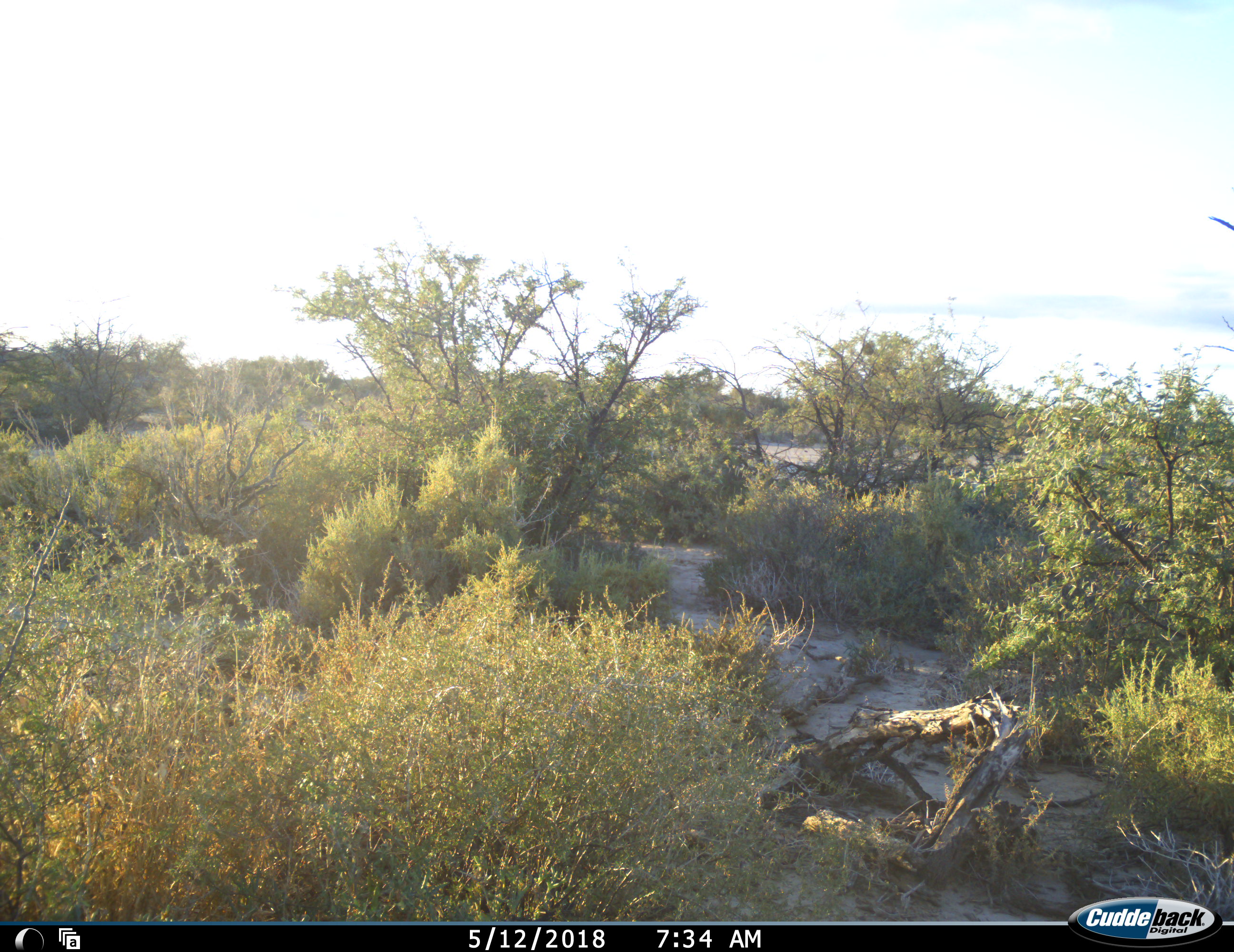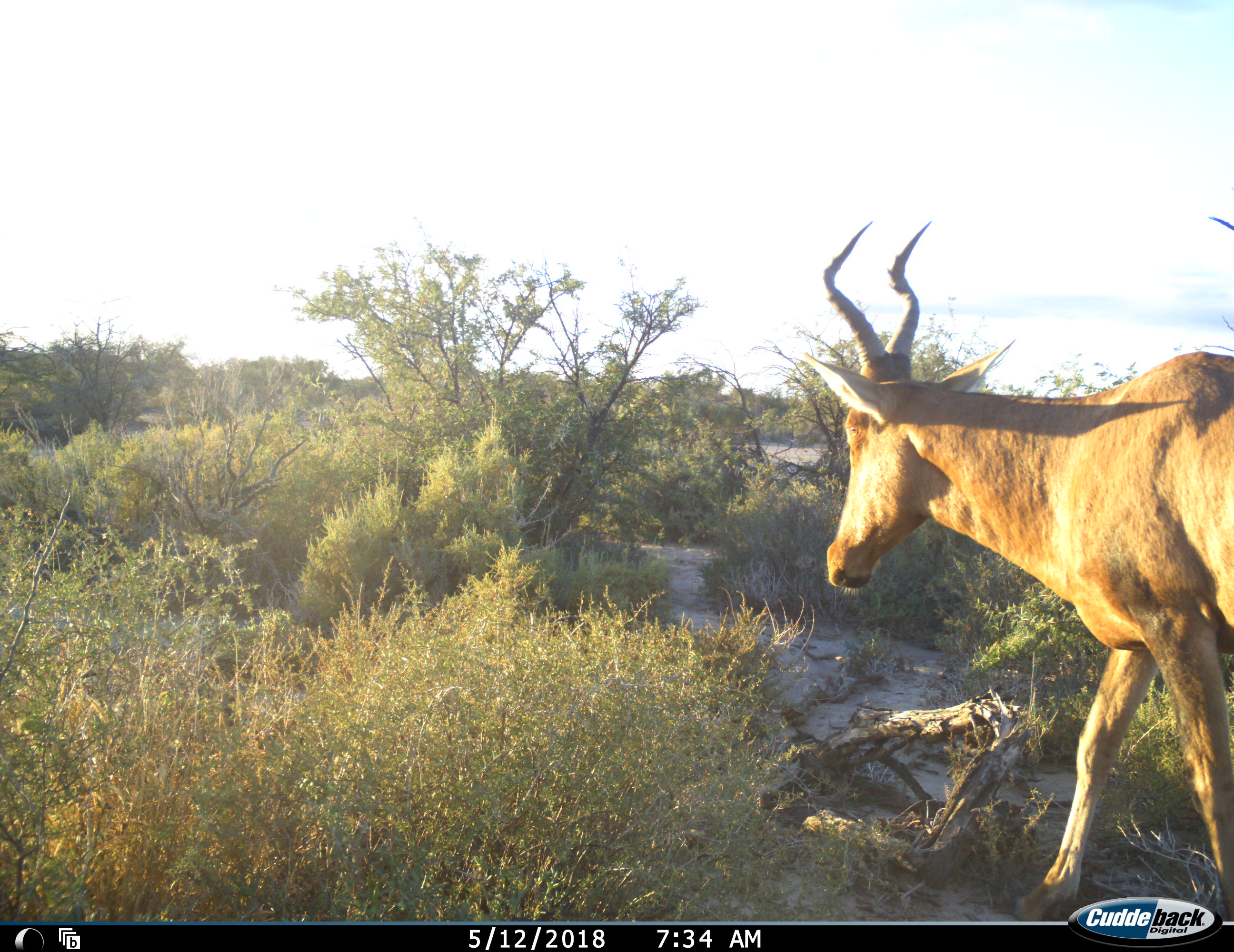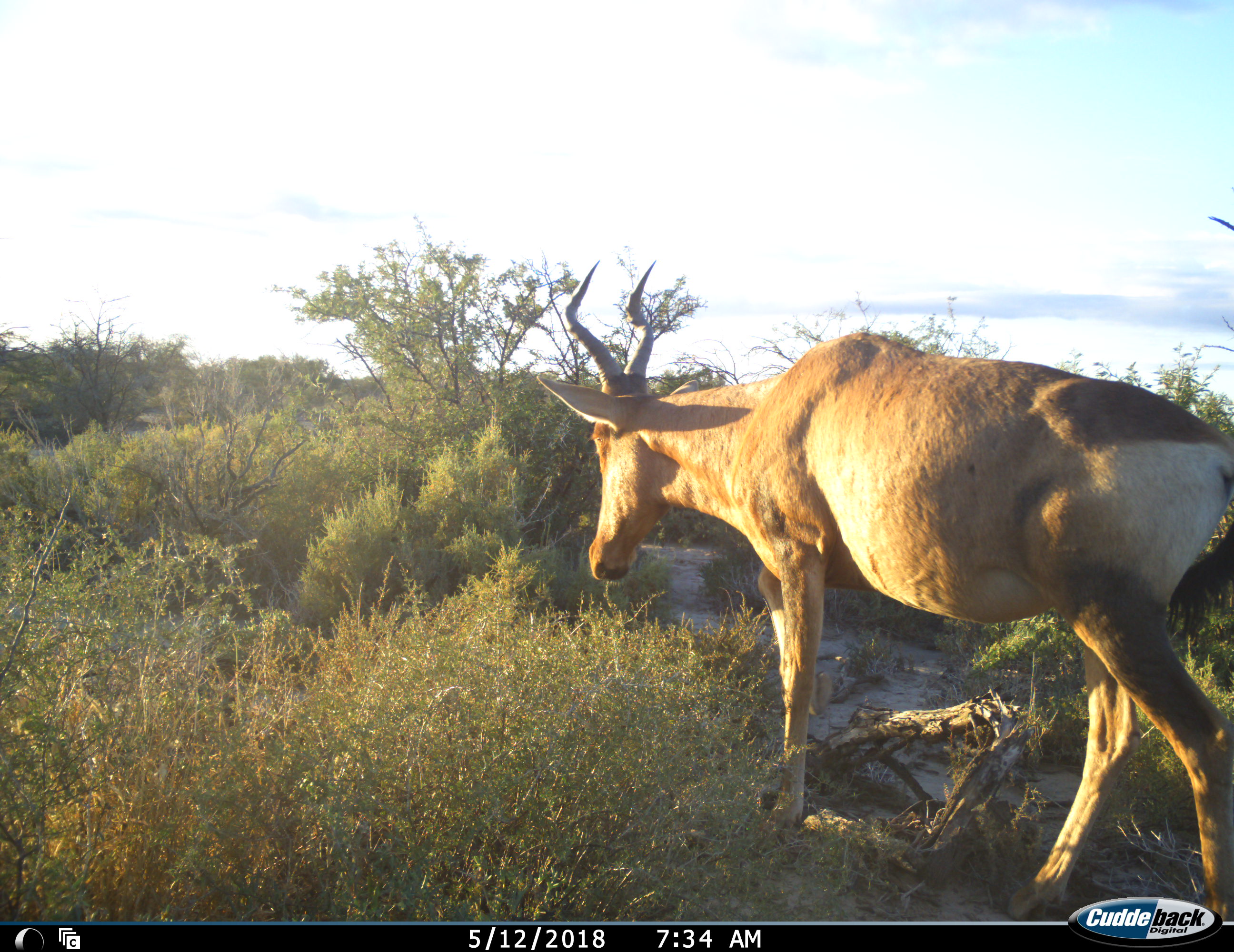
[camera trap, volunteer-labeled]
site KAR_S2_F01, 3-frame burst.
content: unidentified animal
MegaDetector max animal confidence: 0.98